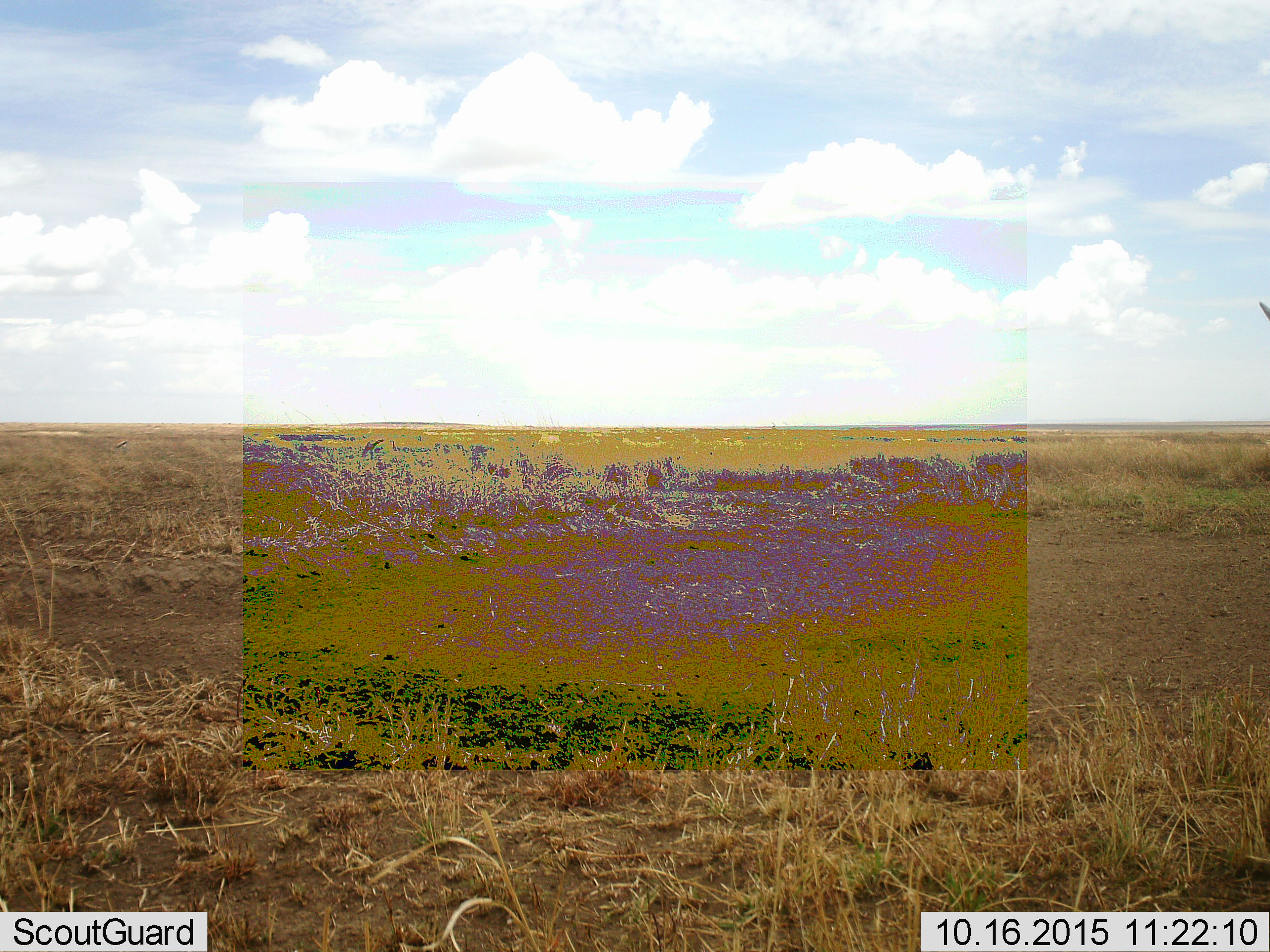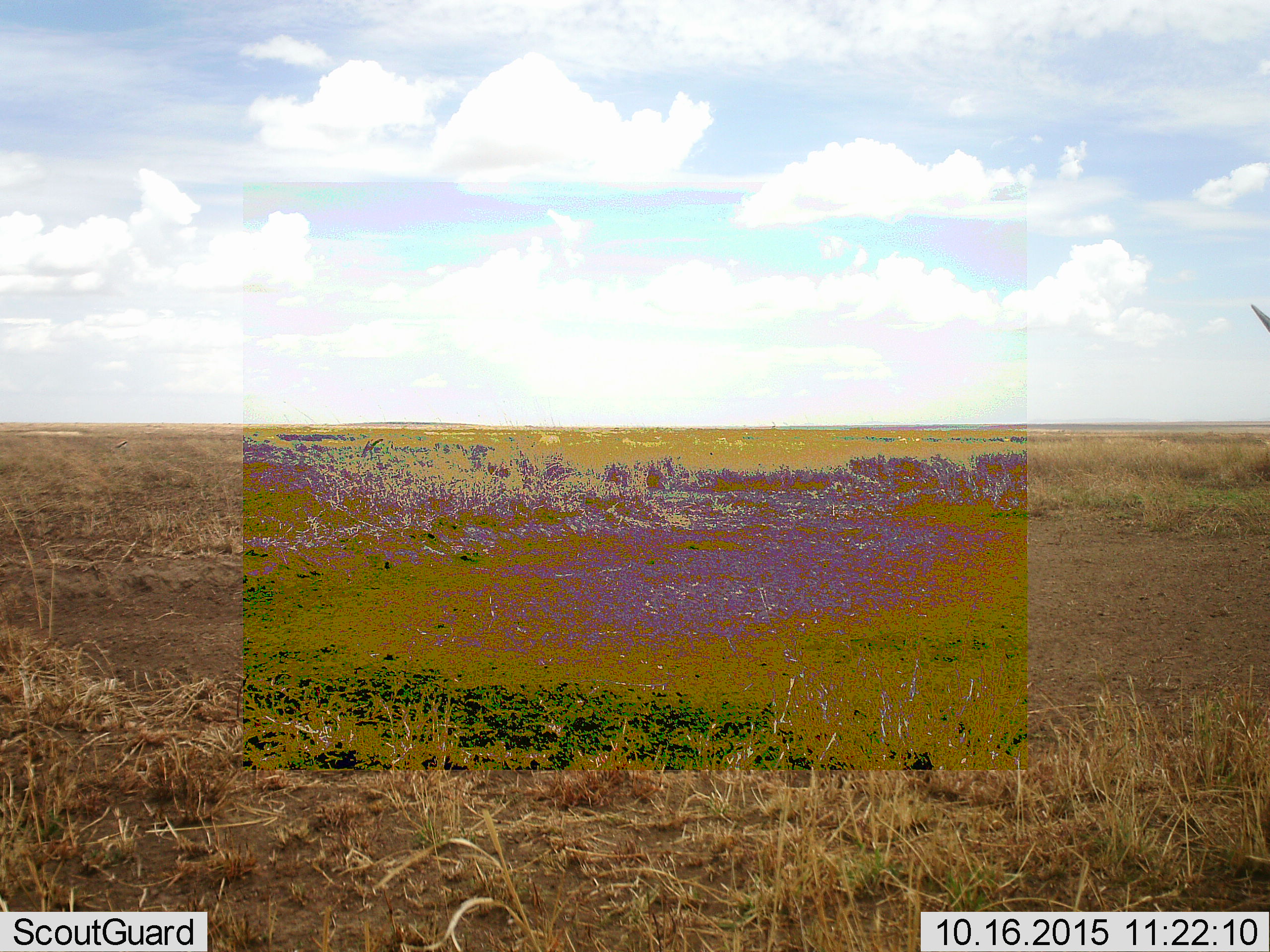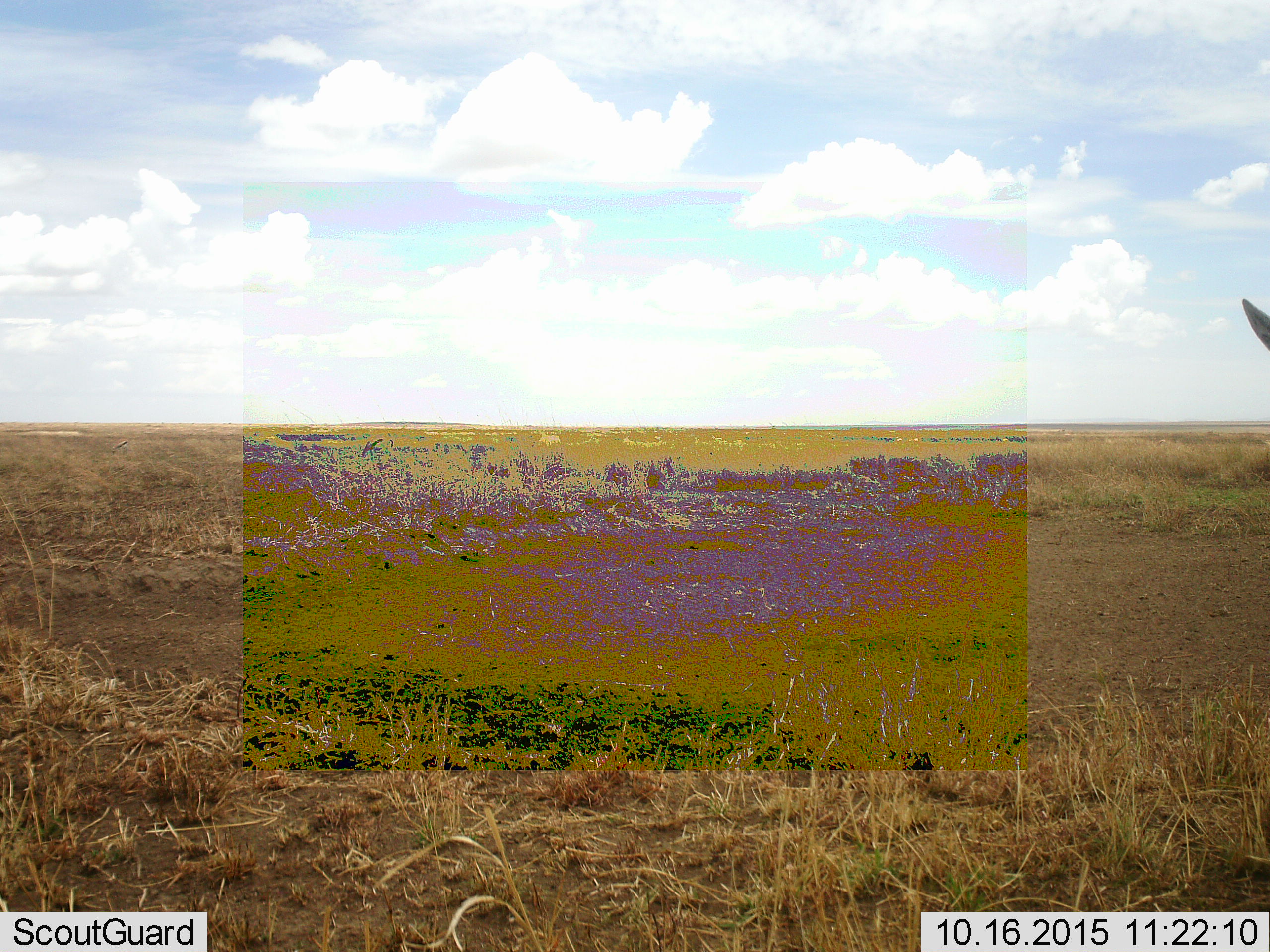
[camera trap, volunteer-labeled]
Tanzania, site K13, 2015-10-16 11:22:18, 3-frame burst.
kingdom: Animalia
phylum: Chordata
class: Mammalia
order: Artiodactyla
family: Bovidae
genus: Eudorcas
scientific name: Eudorcas thomsonii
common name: thomson's gazelle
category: gazellethomsons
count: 1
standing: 100%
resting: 0%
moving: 25%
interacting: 0%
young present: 0%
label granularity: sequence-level